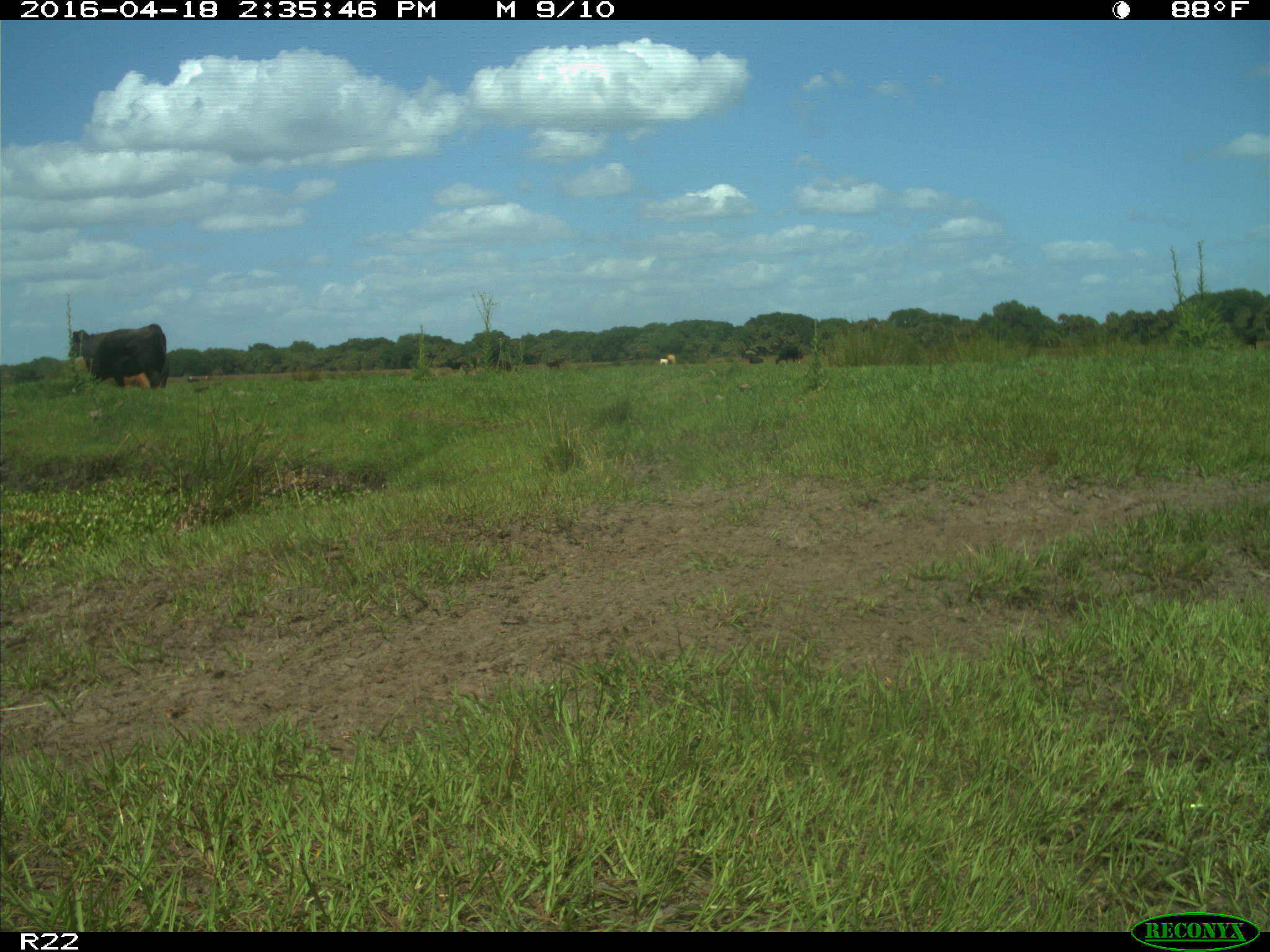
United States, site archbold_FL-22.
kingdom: Animalia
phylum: Chordata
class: Mammalia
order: Artiodactyla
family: Bovidae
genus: Bos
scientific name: Bos taurus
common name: domestic cow